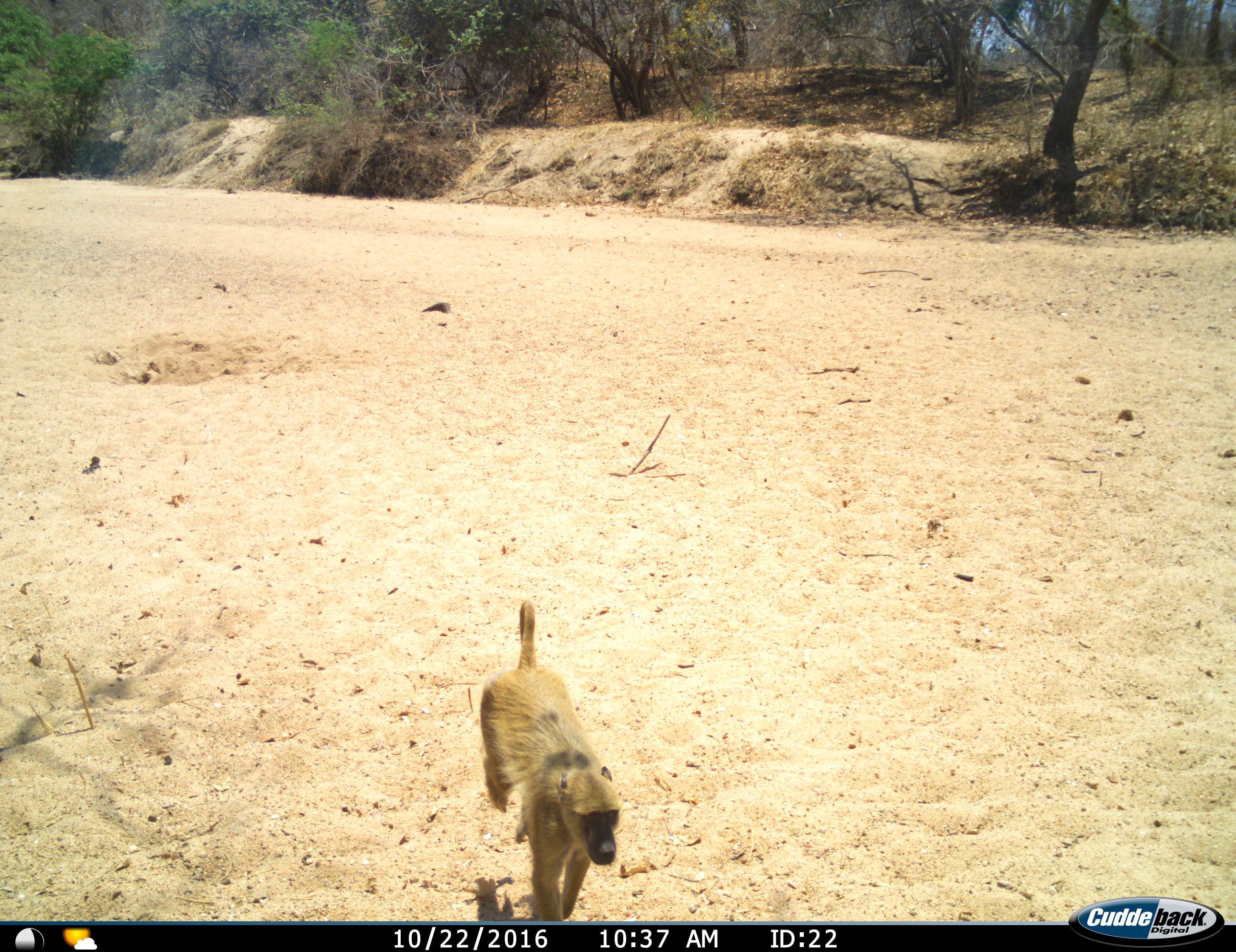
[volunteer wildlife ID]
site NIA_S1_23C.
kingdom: Animalia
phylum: Chordata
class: Mammalia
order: Primates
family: Cercopithecidae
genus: Papio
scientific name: Papio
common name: baboon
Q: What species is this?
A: Baboon (Papio).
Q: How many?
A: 1.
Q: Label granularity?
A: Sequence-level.